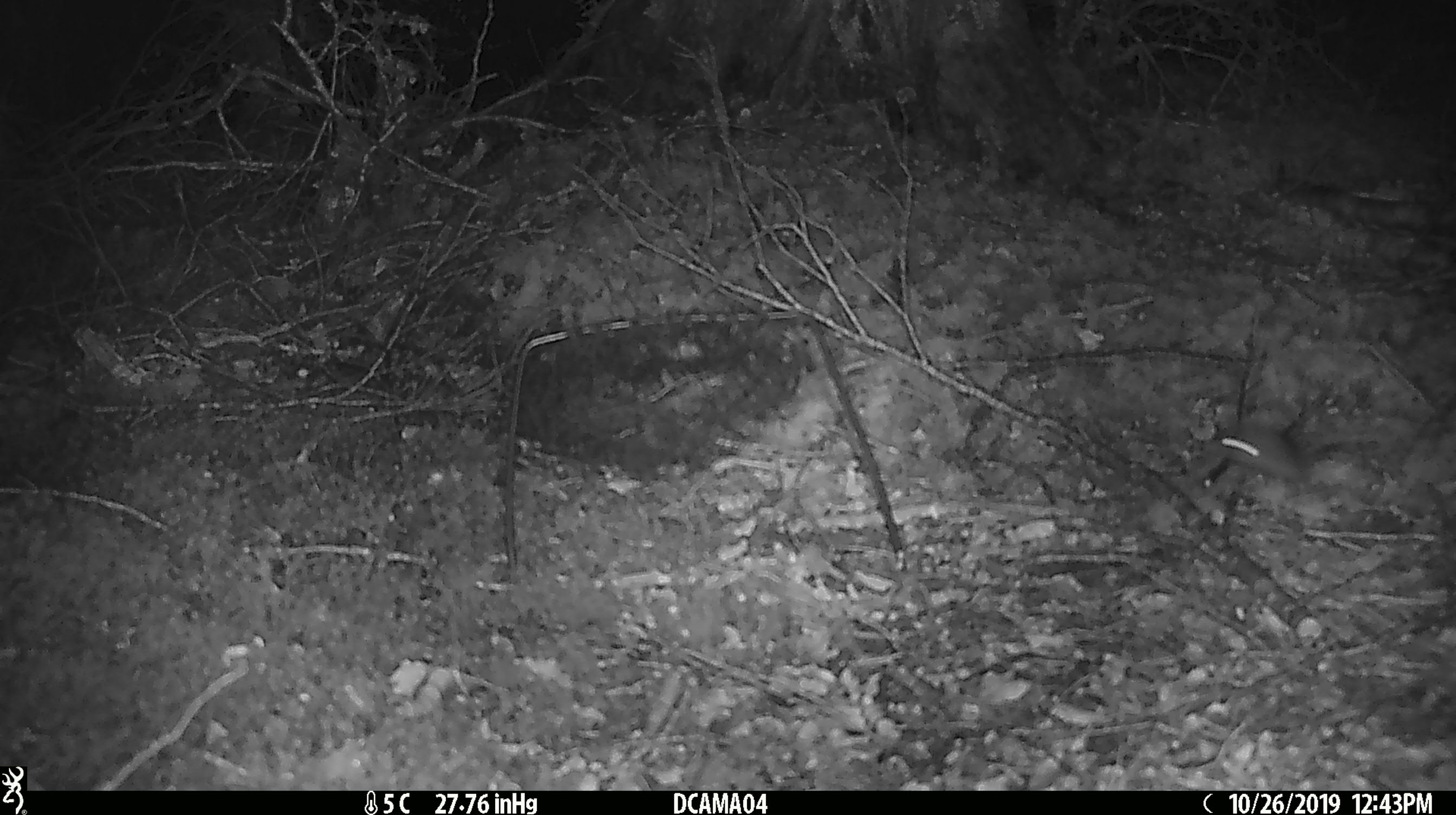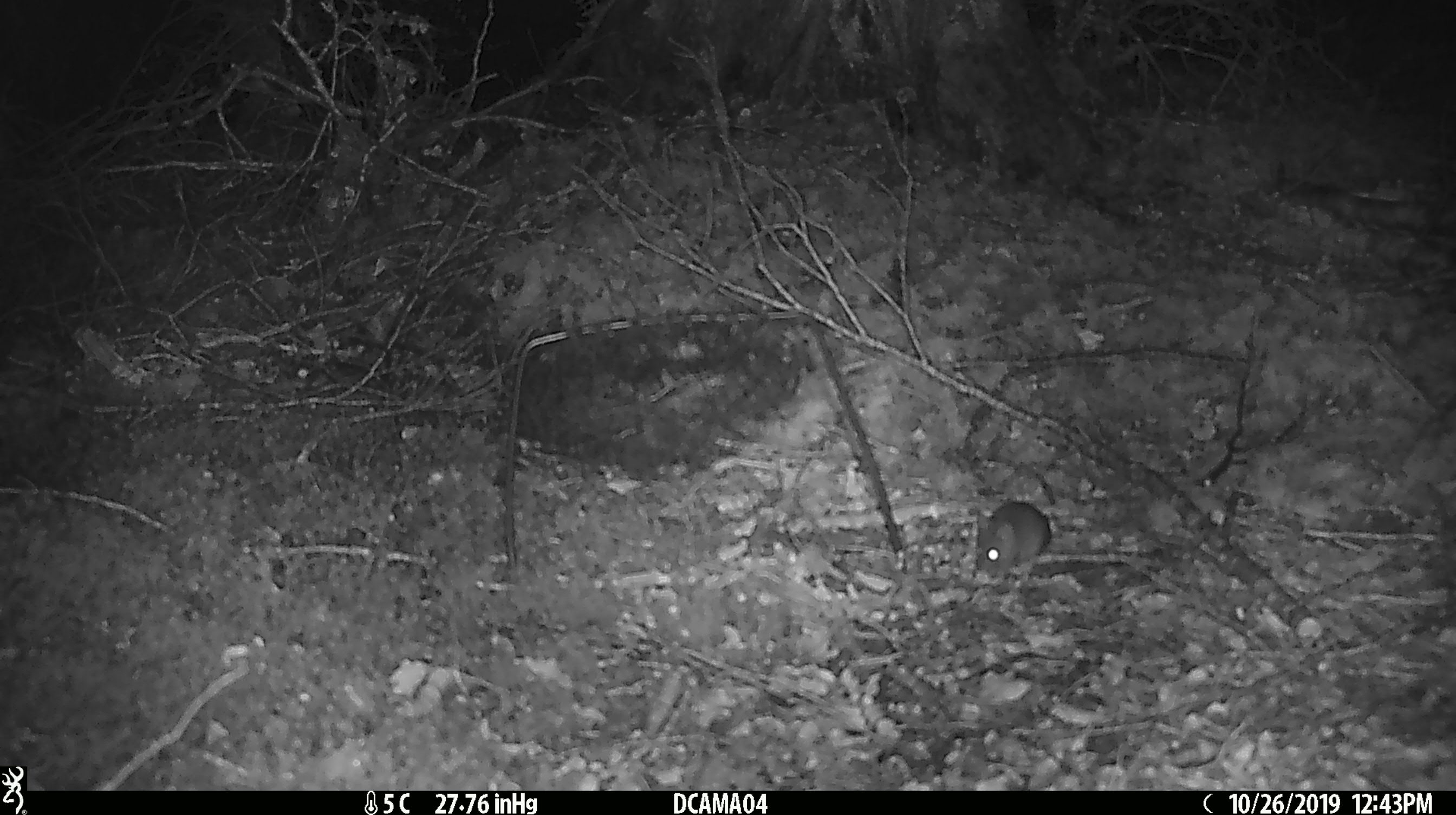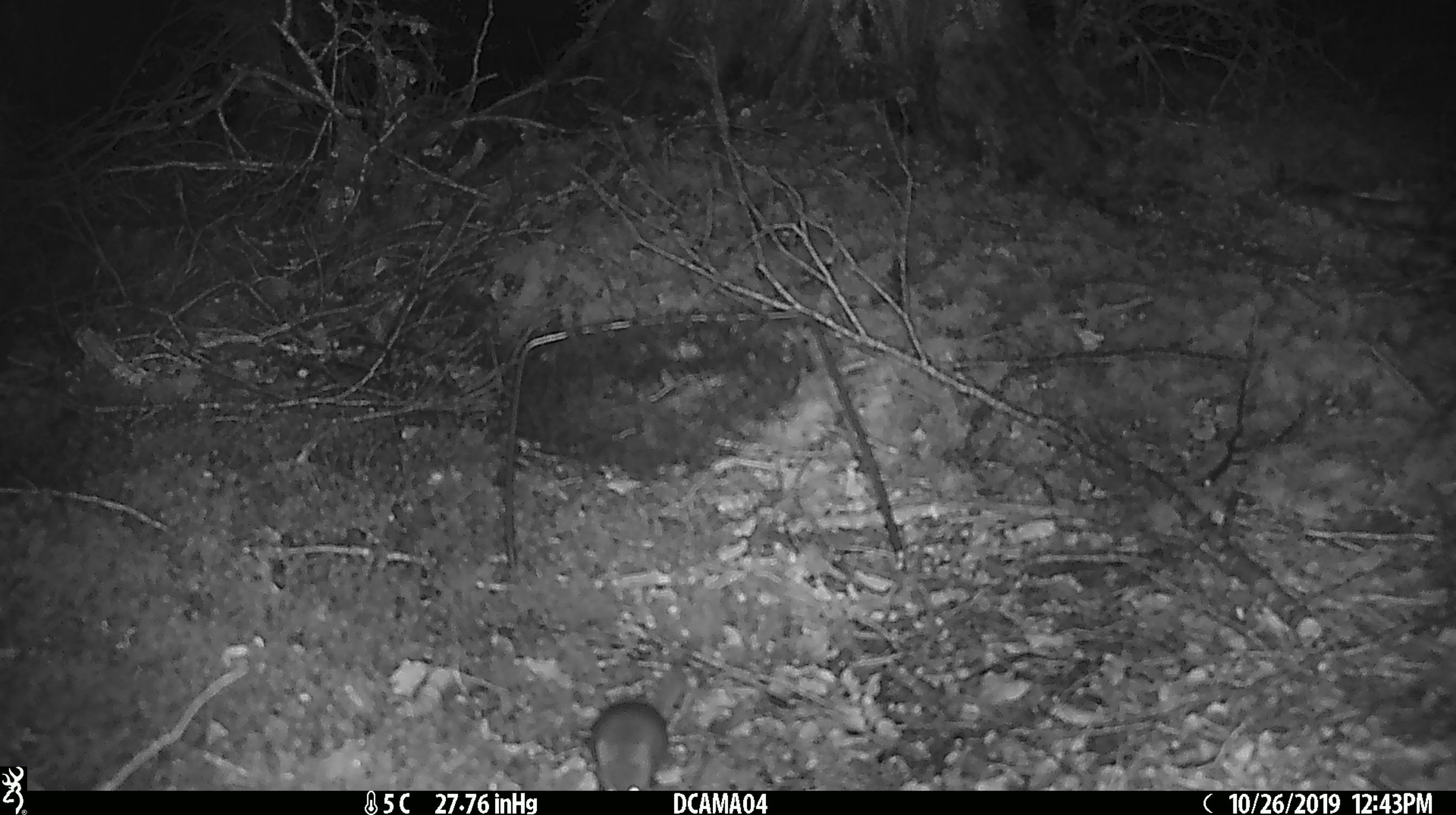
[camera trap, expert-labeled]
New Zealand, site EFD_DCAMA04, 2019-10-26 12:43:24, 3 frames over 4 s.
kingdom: Animalia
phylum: Chordata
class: Mammalia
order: Rodentia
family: Muridae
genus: Mus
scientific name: Mus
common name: mouse